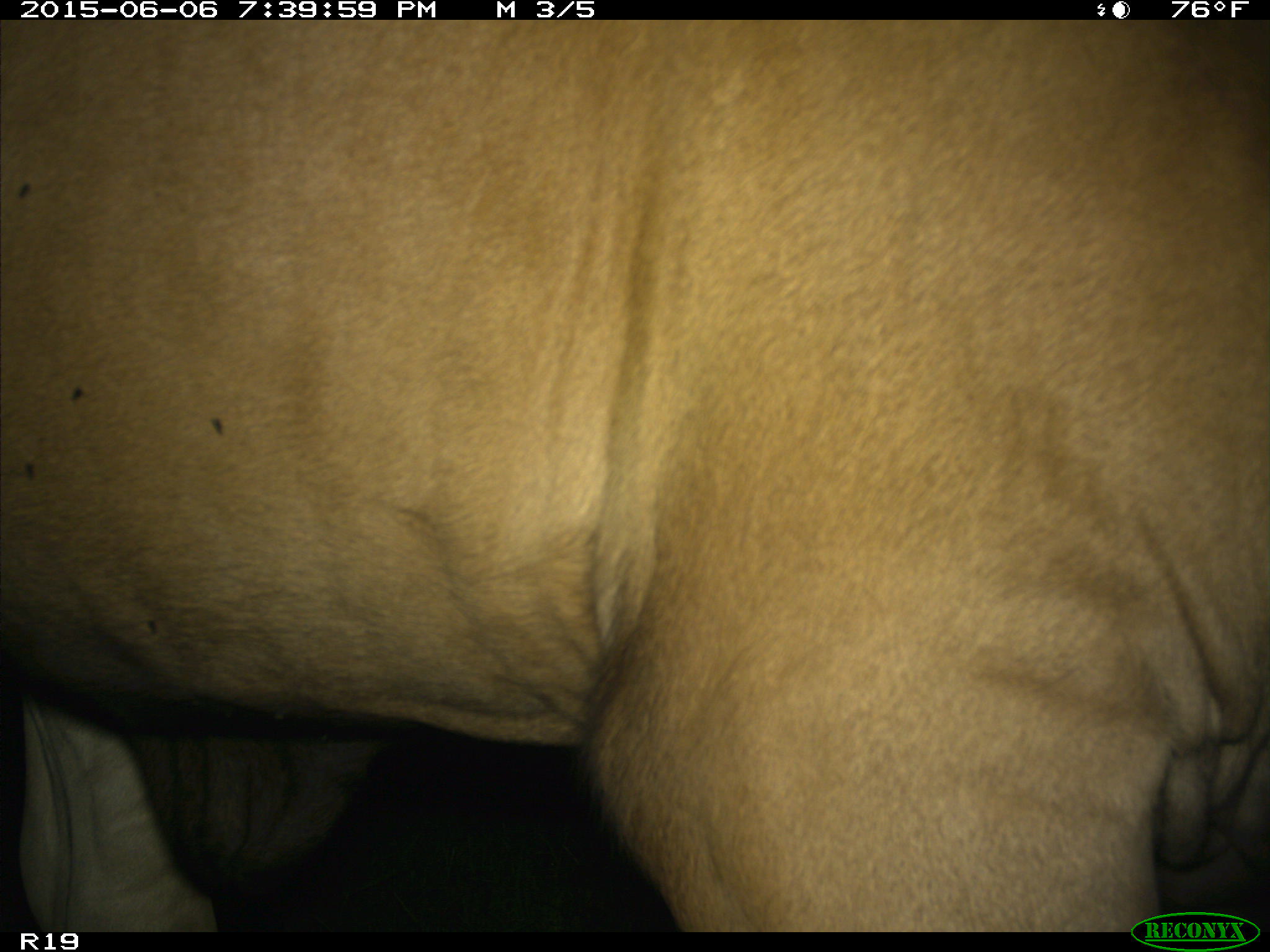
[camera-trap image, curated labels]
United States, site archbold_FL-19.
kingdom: Animalia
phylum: Chordata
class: Mammalia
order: Artiodactyla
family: Bovidae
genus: Bos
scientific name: Bos taurus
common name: domestic cow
Bos taurus (domestic cow).